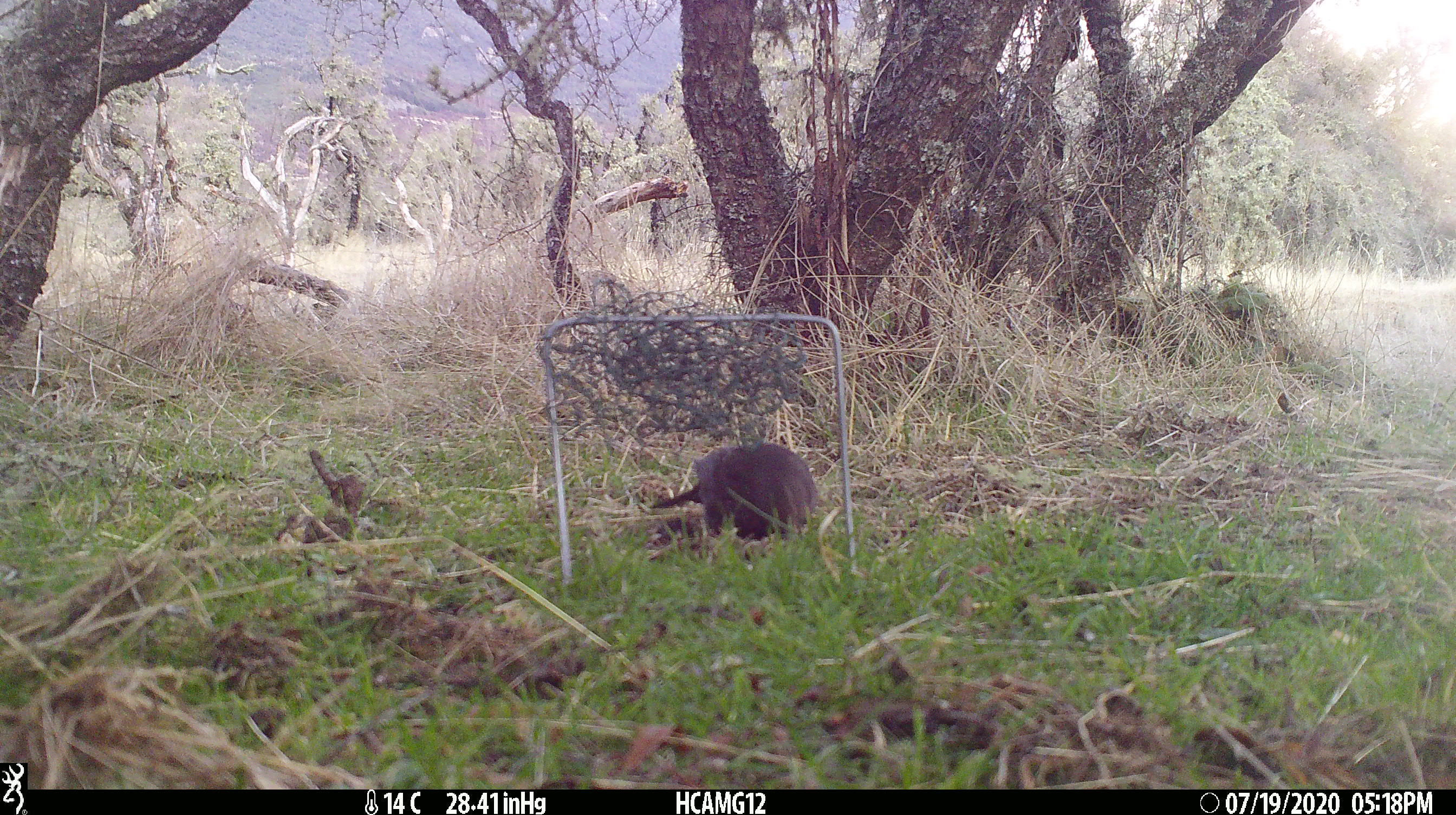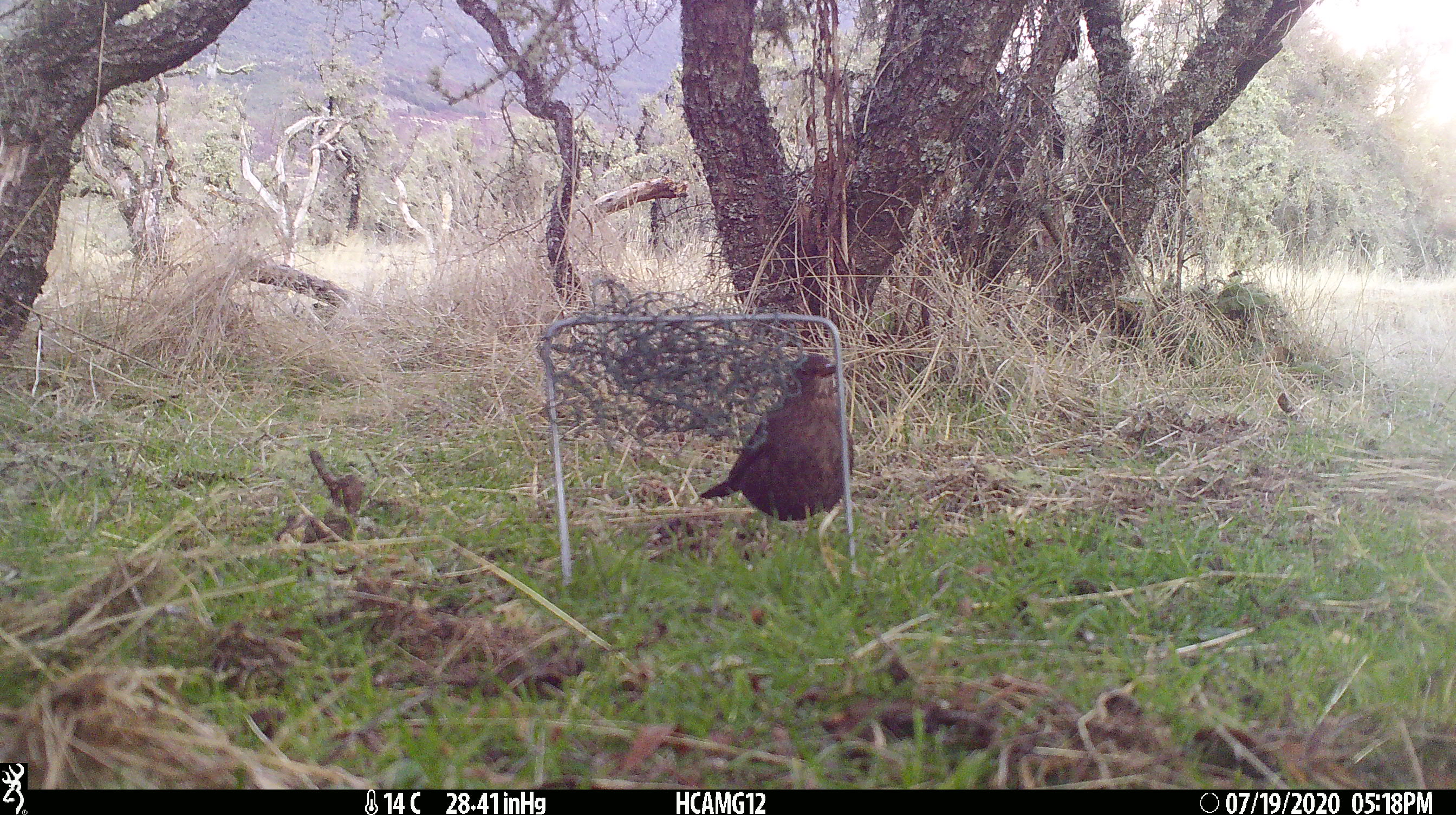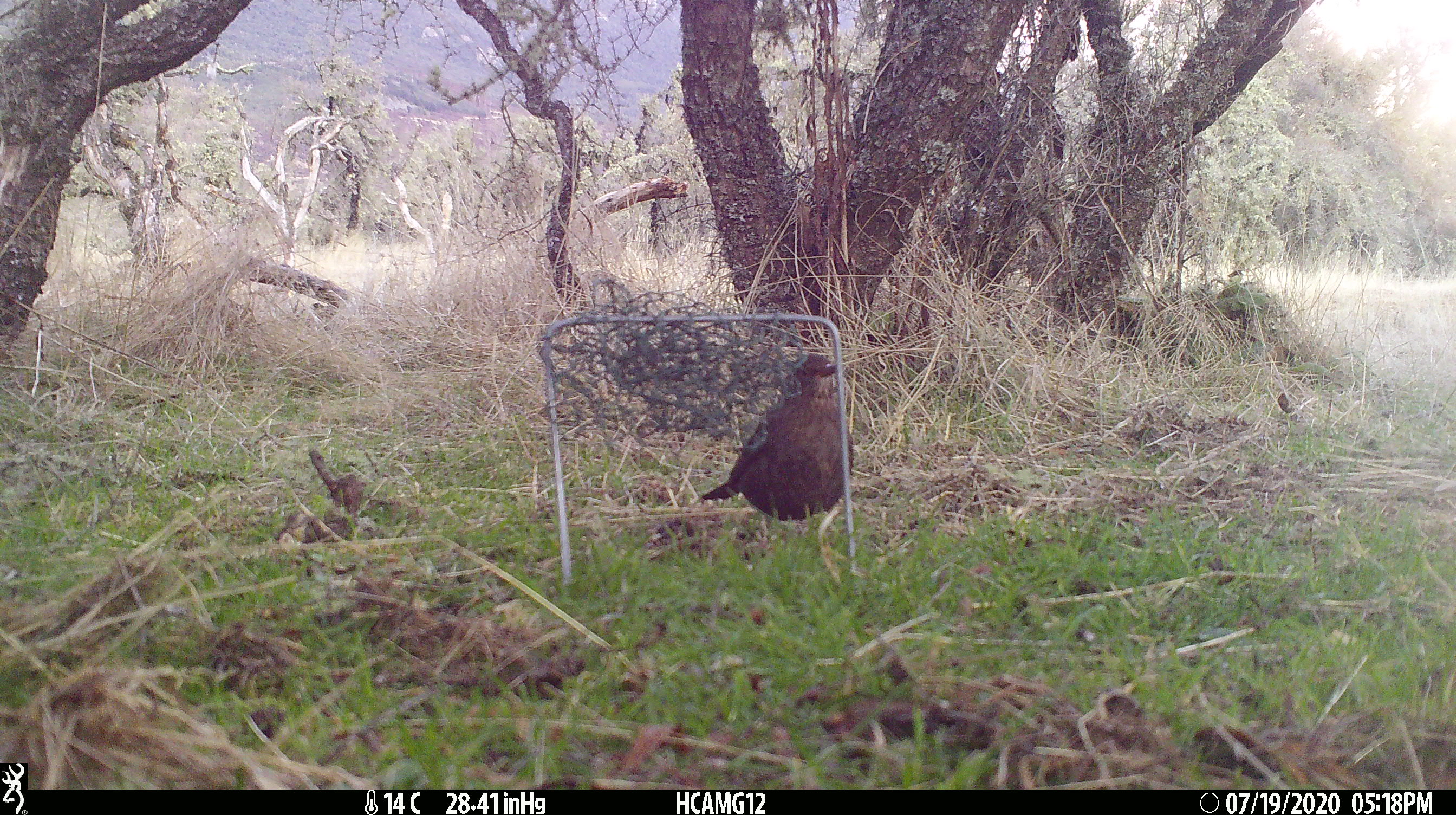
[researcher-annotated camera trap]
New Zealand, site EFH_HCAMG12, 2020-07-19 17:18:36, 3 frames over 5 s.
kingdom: Animalia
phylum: Chordata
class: Aves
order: Passeriformes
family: Turdidae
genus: Turdus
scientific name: Turdus merula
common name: eurasian blackbird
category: blackbird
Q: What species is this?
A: Blackbird (eurasian blackbird) (Turdus merula).